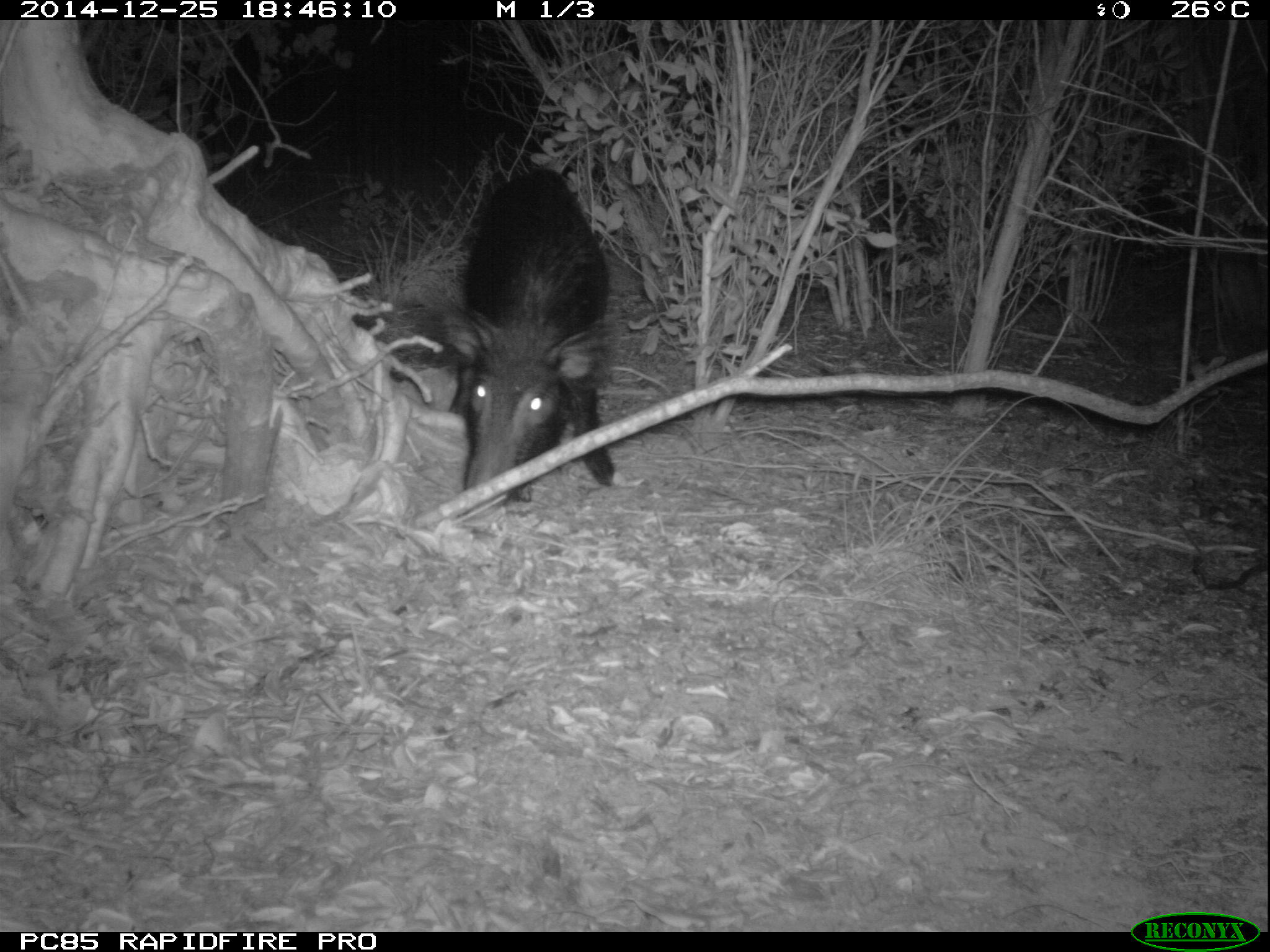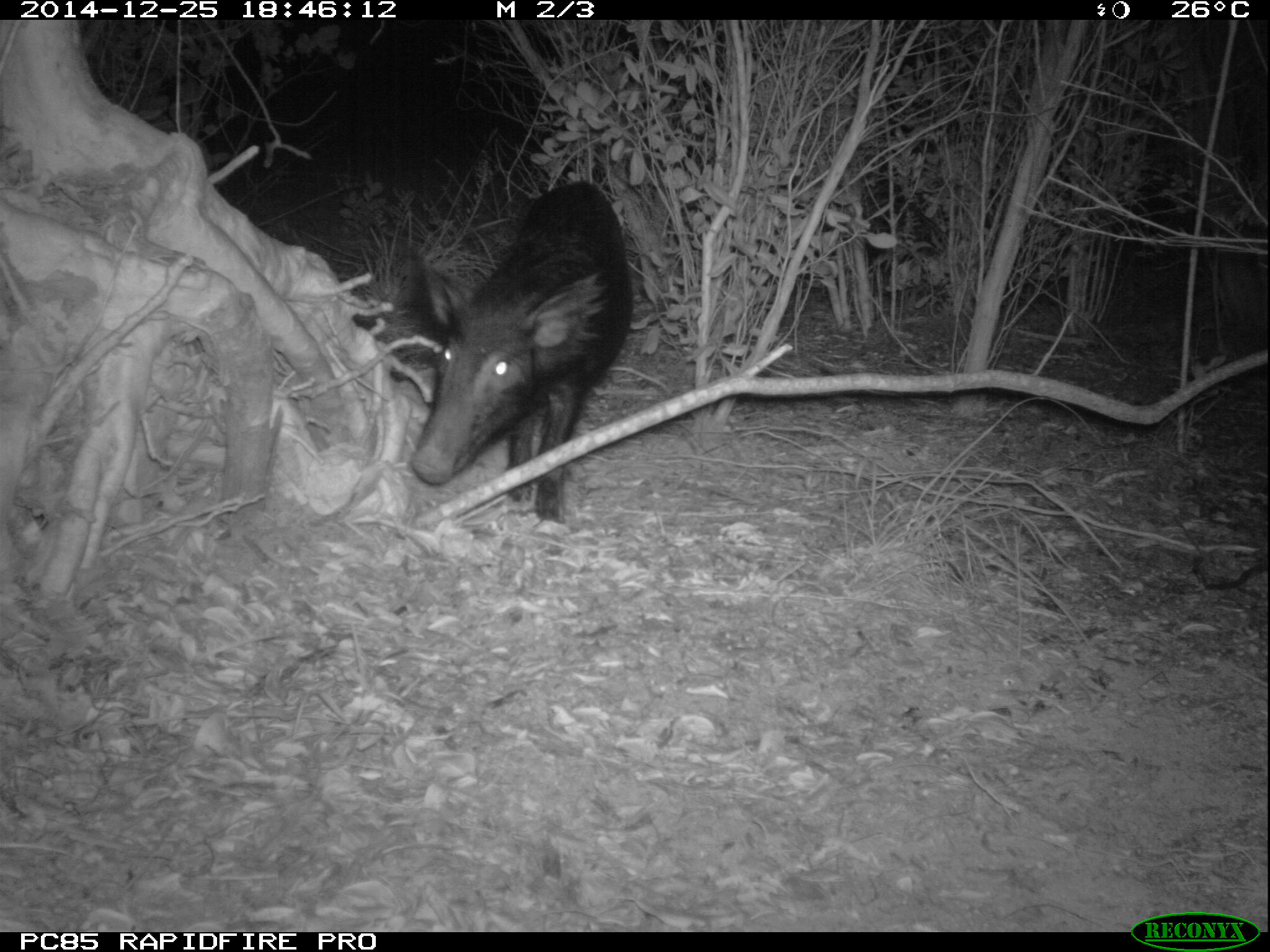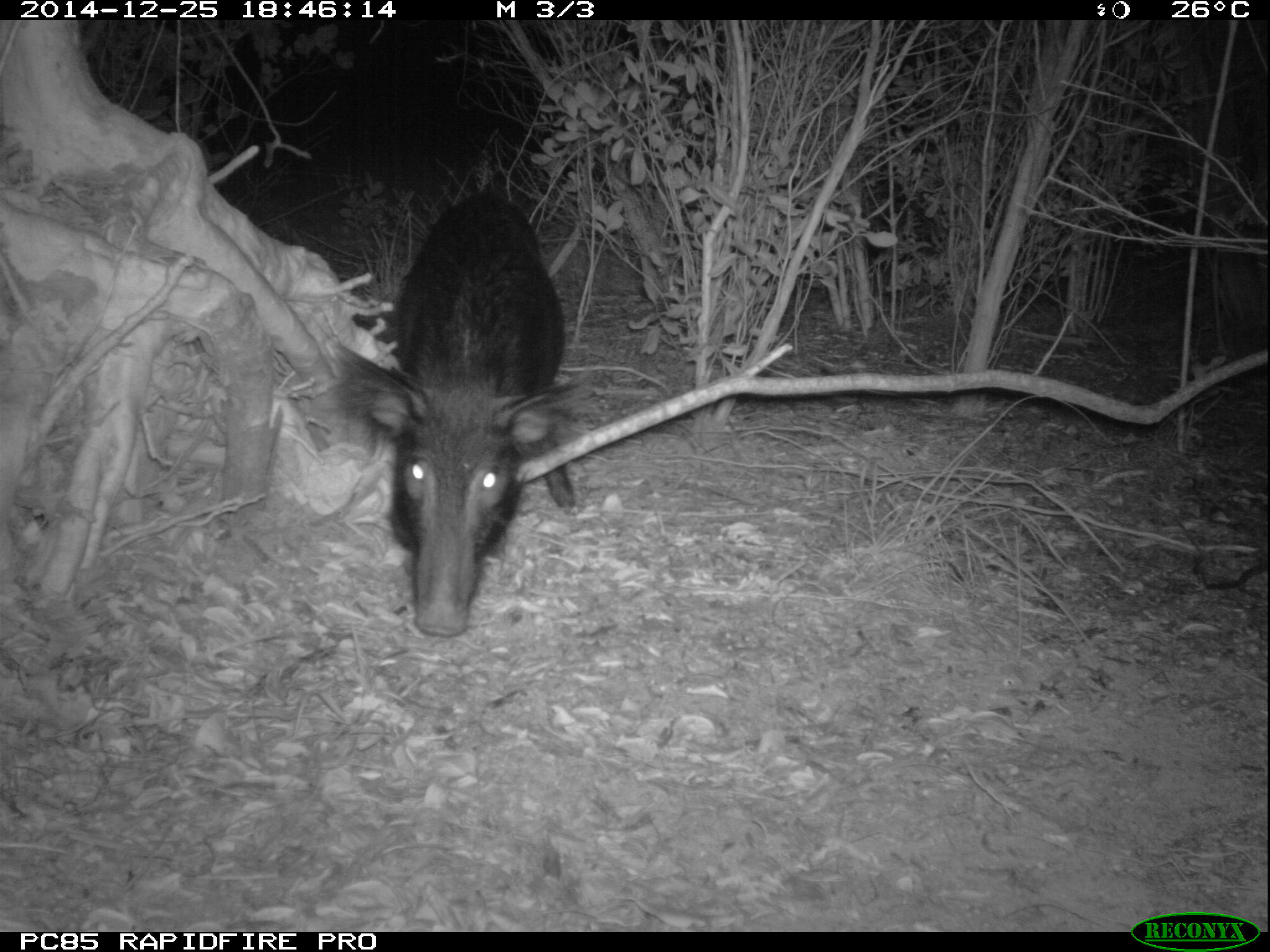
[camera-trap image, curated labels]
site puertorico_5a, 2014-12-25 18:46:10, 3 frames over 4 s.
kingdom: Animalia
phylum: Chordata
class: Mammalia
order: Artiodactyla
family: Suidae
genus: Sus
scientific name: Sus scrofa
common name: pig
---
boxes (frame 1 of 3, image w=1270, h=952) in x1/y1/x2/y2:
pig: 420/167/610/506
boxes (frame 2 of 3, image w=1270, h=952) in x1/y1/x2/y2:
pig: 389/179/632/529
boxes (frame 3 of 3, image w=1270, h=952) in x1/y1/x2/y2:
pig: 322/194/584/640